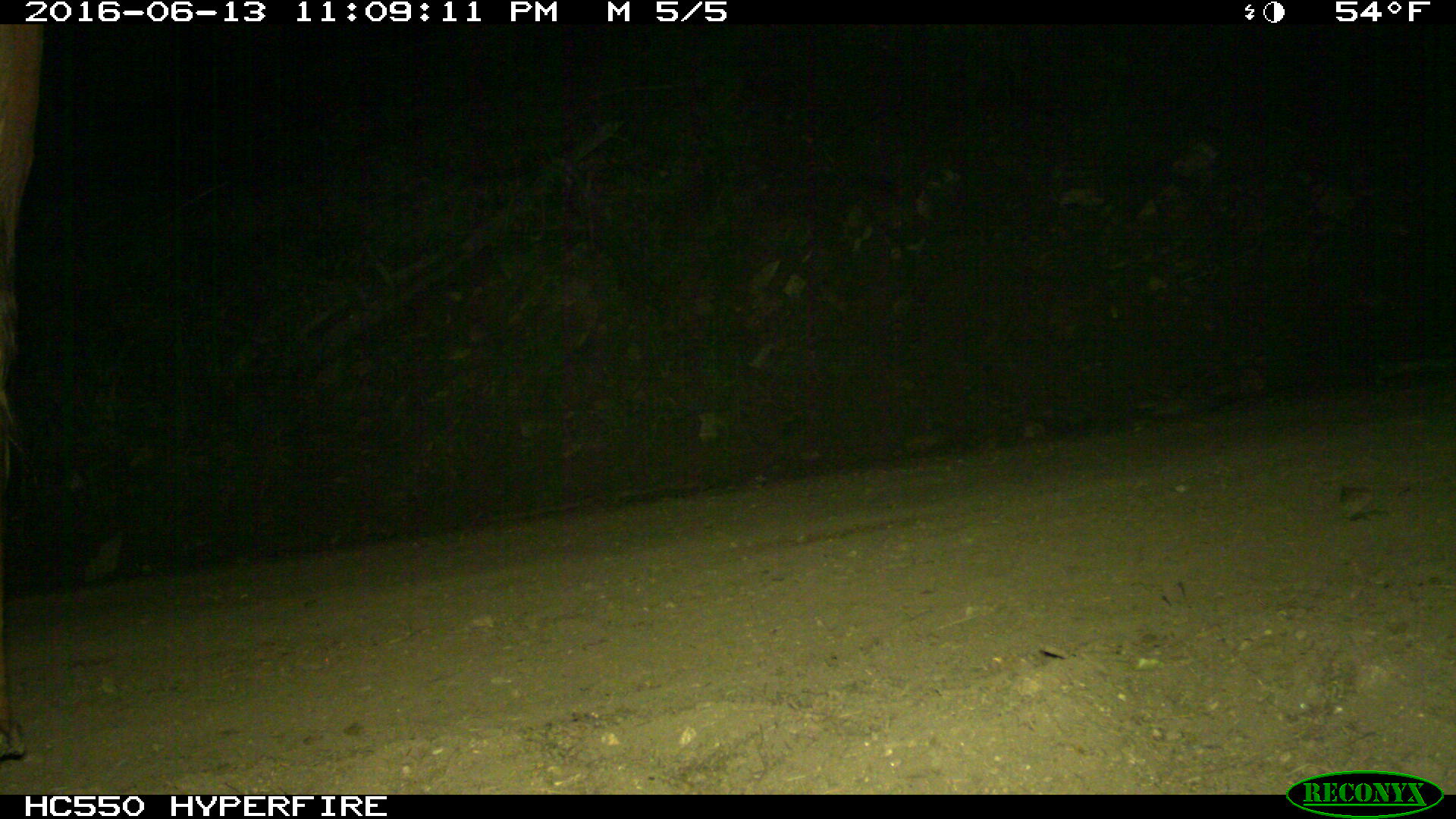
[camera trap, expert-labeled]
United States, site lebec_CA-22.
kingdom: Animalia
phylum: Chordata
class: Mammalia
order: Artiodactyla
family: Bovidae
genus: Bos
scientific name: Bos taurus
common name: domestic cow